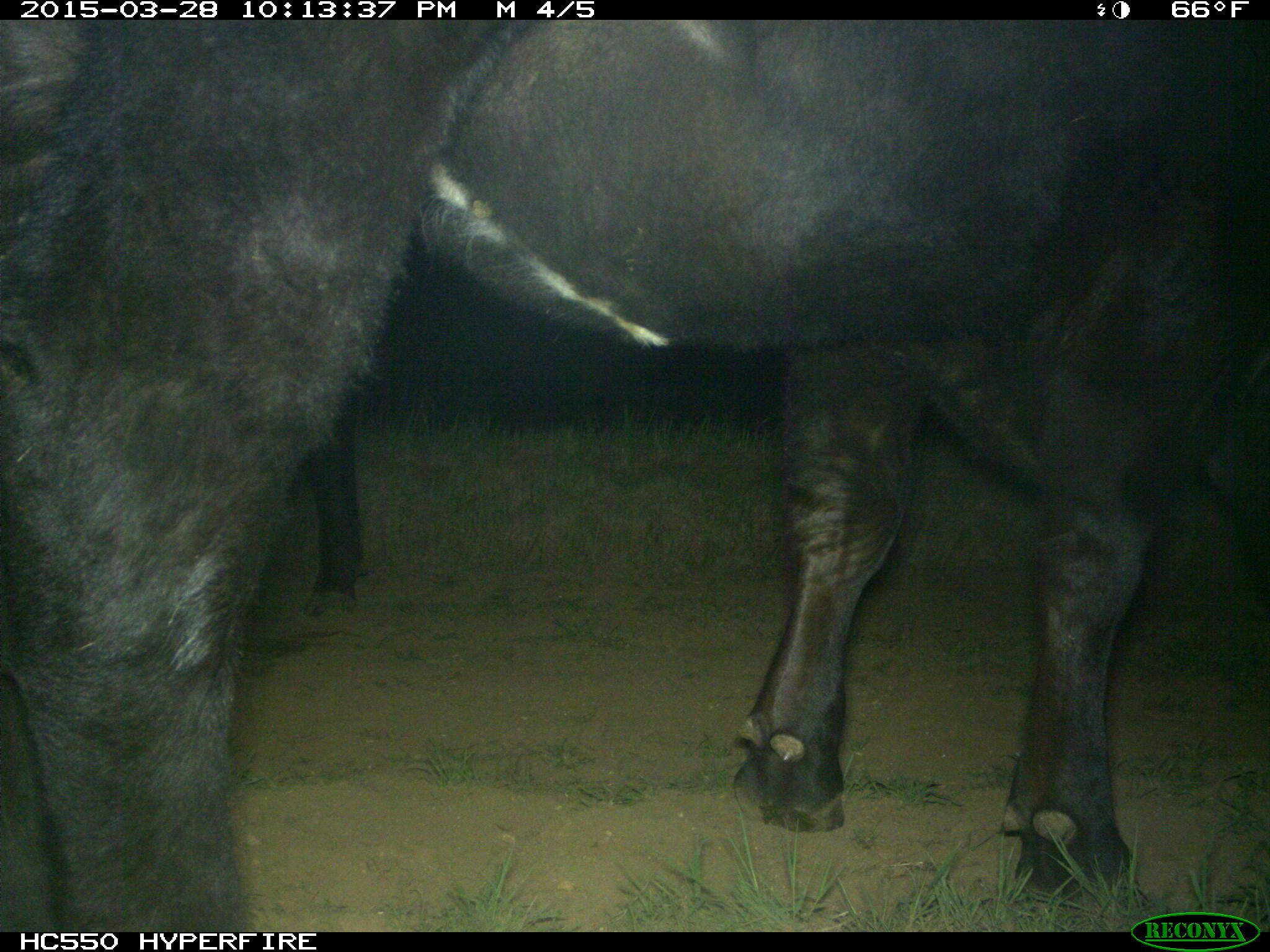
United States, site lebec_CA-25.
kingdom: Animalia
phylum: Chordata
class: Mammalia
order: Artiodactyla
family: Bovidae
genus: Bos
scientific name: Bos taurus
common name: domestic cow